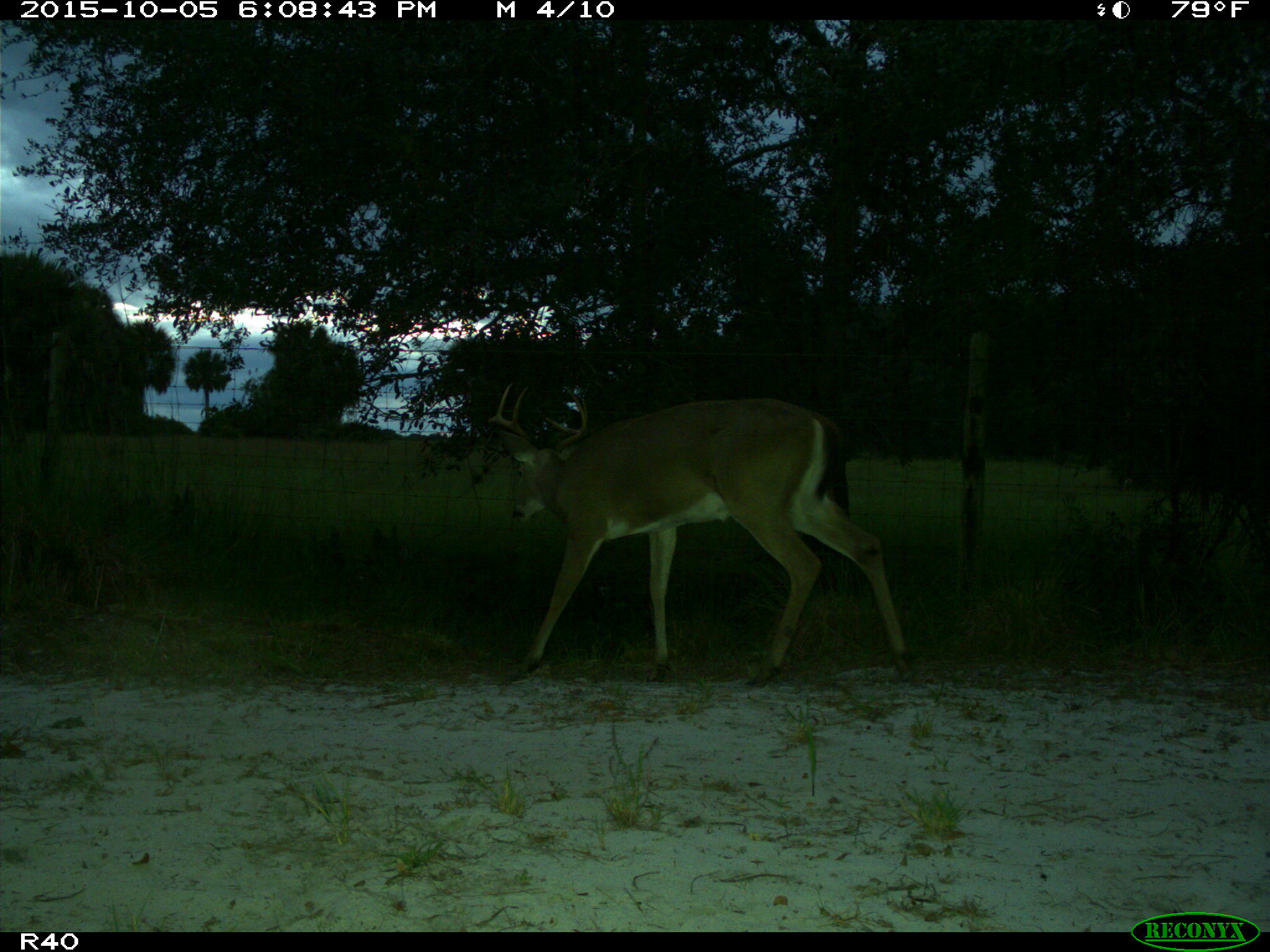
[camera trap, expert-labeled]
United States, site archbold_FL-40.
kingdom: Animalia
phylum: Chordata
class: Mammalia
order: Artiodactyla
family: Cervidae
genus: Odocoileus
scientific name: Odocoileus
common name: deer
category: unidentified deer